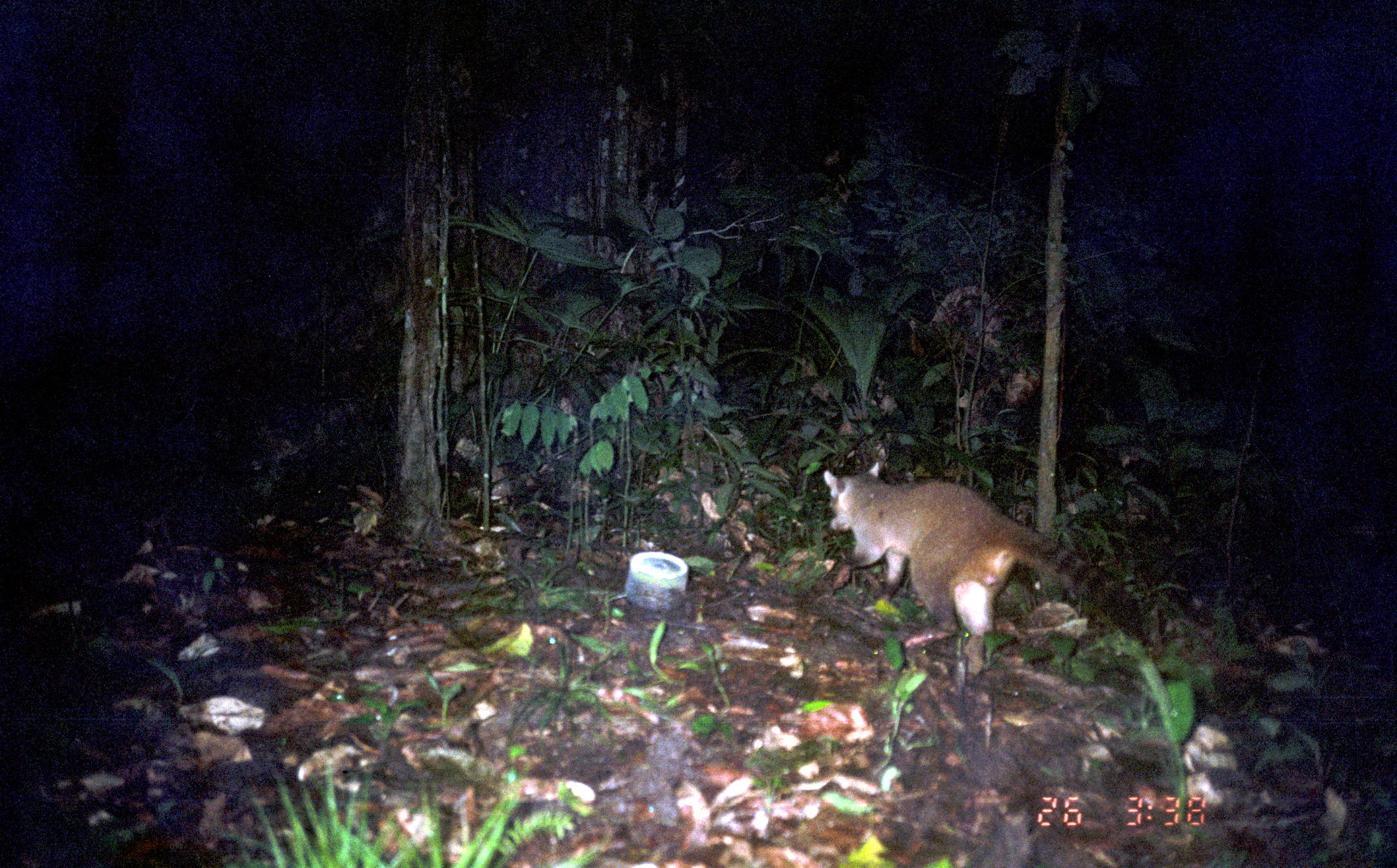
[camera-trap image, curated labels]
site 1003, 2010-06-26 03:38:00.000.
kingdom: Animalia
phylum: Chordata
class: Mammalia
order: Carnivora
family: Procyonidae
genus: Procyon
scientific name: Procyon cancrivorus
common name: crab-eating raccoon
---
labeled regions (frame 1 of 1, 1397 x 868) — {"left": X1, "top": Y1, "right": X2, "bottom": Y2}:
procyon cancrivorus: {"left": 823, "top": 460, "right": 1146, "bottom": 649}